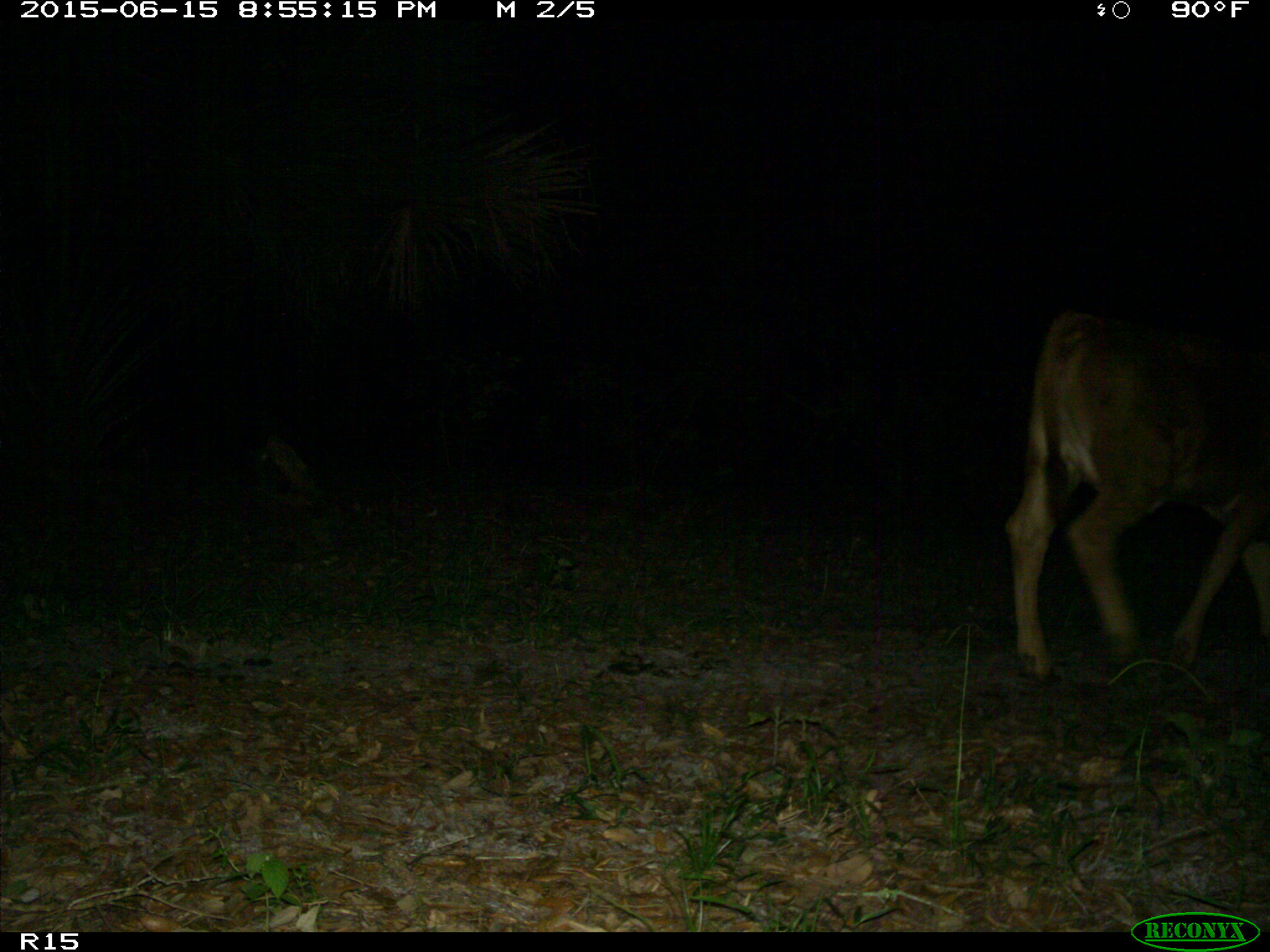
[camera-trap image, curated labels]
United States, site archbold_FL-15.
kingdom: Animalia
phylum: Chordata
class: Mammalia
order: Artiodactyla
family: Bovidae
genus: Bos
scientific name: Bos taurus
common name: domestic cow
Bos taurus (domestic cow).